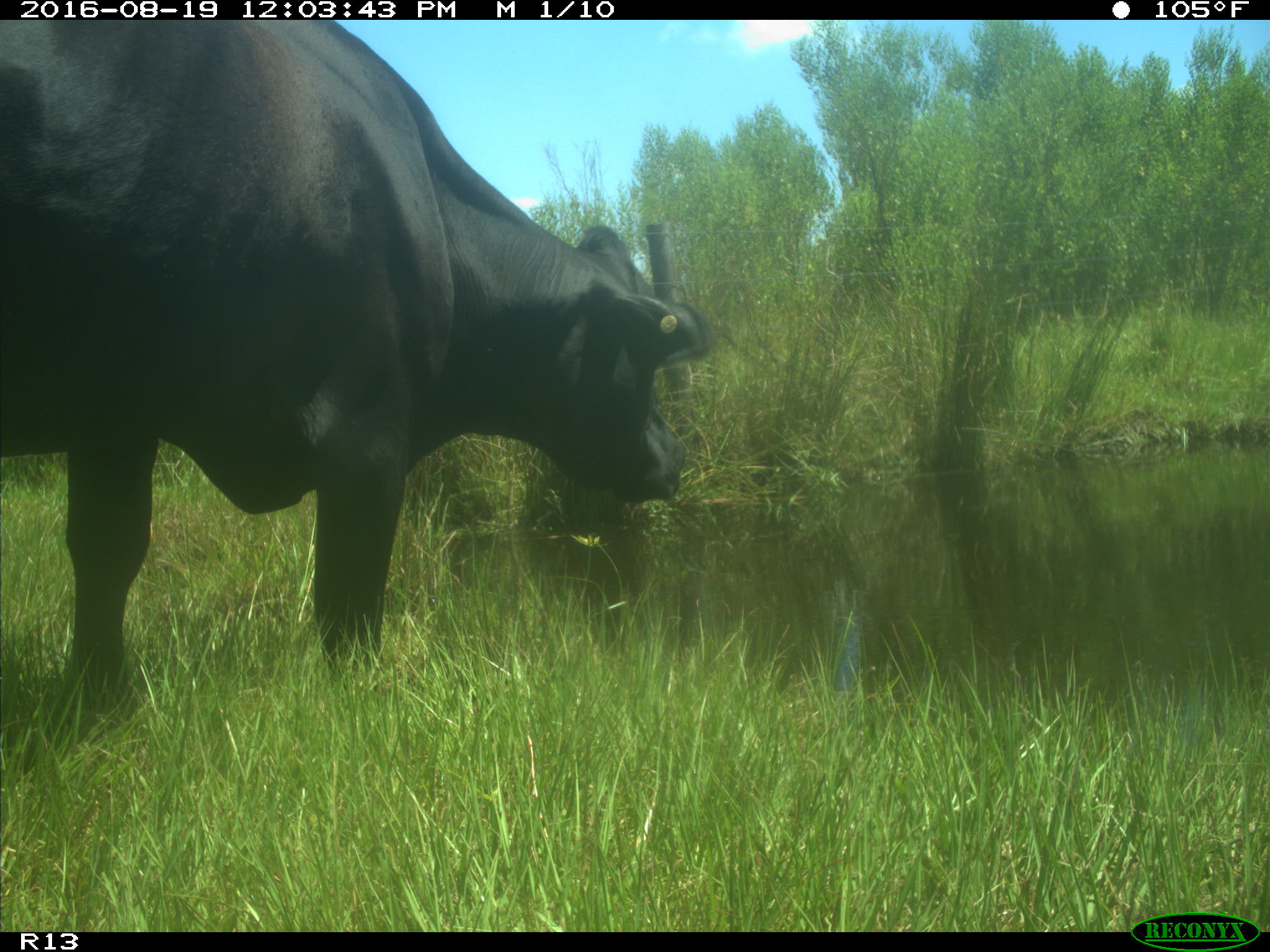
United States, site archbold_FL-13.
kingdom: Animalia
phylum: Chordata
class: Mammalia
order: Artiodactyla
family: Bovidae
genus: Bos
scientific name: Bos taurus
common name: domestic cow